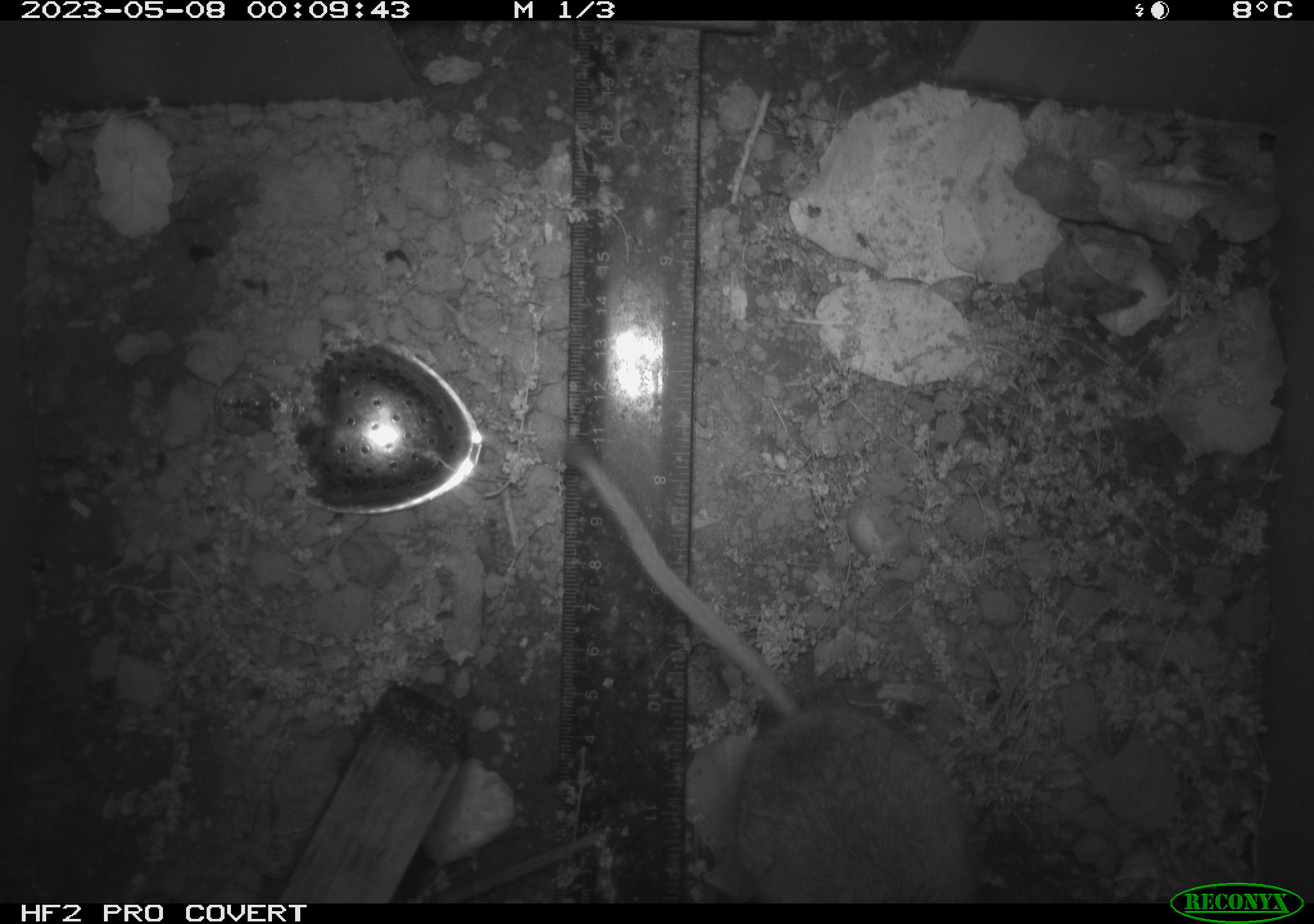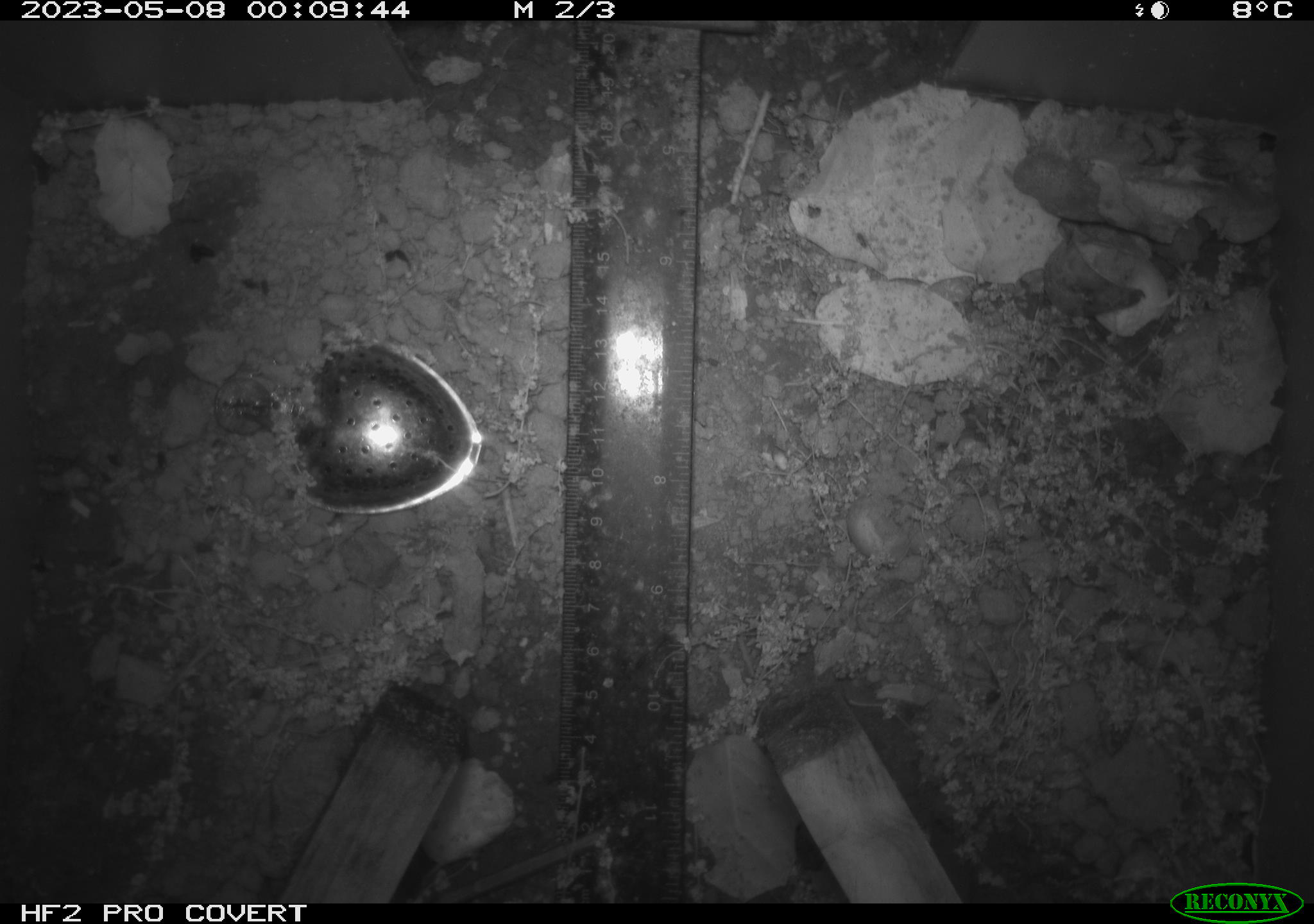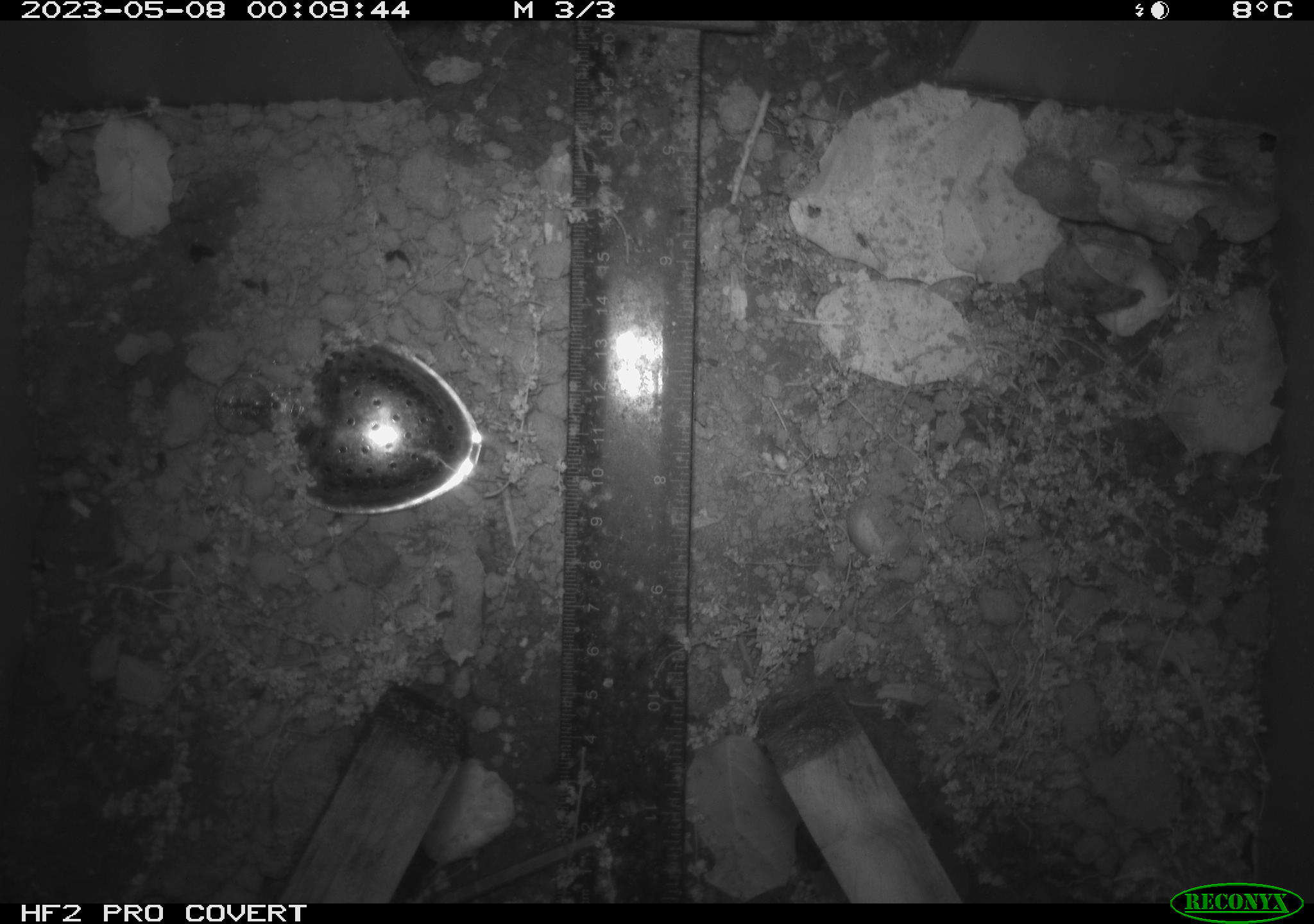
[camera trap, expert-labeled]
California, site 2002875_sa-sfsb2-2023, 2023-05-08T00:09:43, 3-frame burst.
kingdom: Animalia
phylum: Chordata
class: Mammalia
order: Rodentia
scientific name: Rodentia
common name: mouse species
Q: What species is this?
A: Mouse species (Rodentia).